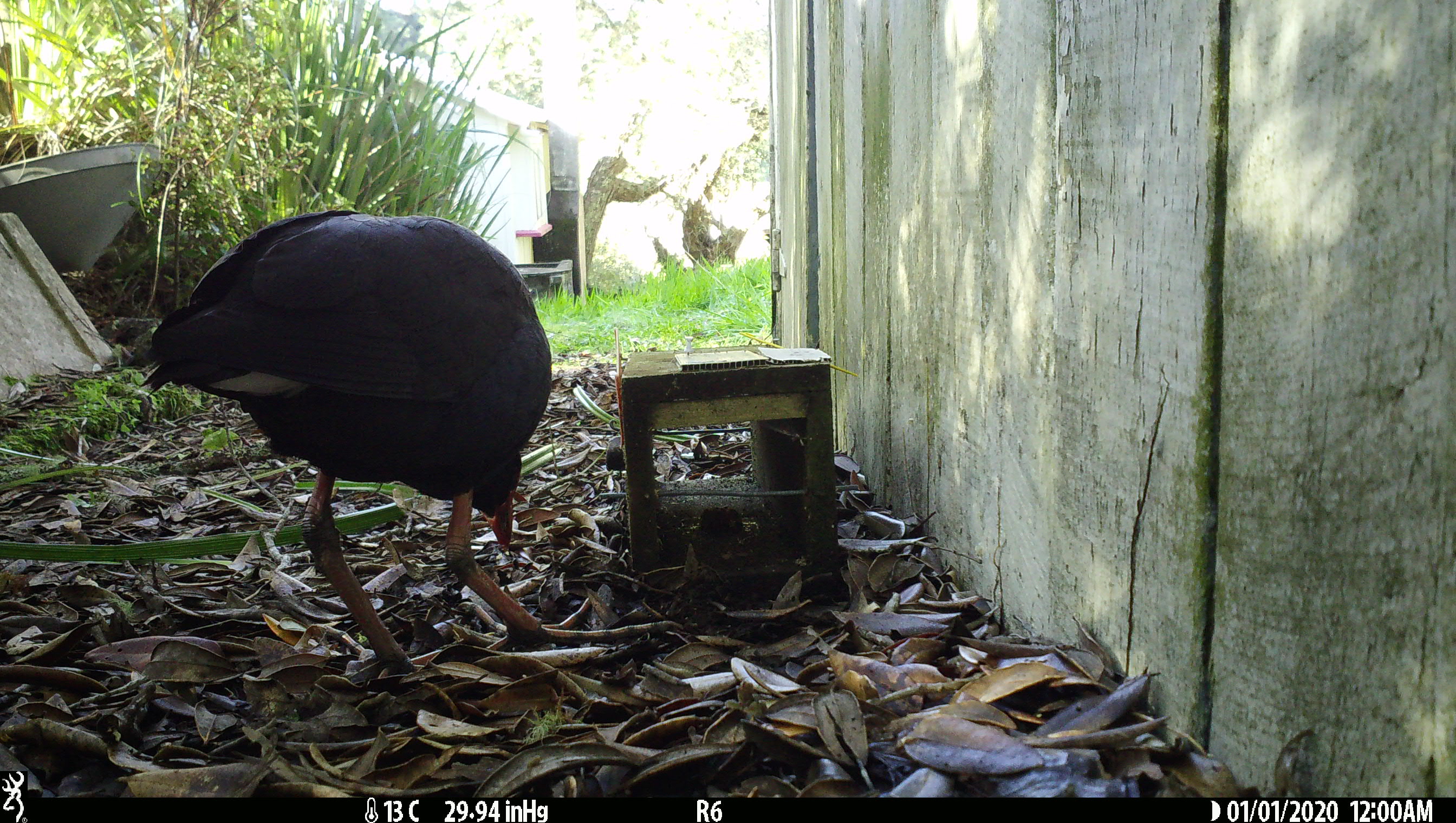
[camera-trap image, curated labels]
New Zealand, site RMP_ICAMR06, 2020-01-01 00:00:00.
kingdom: Animalia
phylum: Chordata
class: Aves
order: Gruiformes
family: Rallidae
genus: Porphyrio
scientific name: Porphyrio melanotus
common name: australasian swamphen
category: pukeko